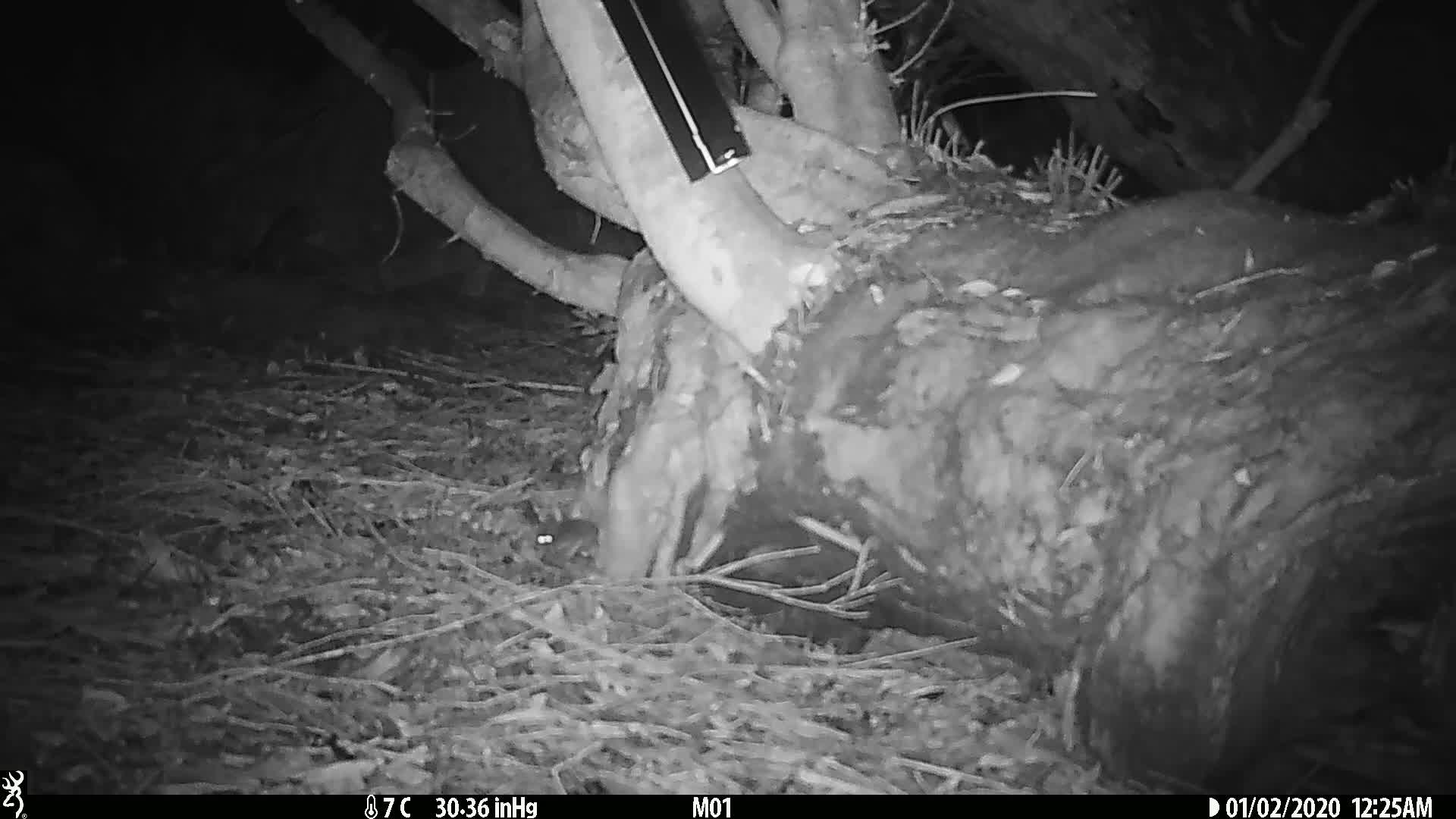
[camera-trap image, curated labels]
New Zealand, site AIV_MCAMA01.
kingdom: Animalia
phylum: Chordata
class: Mammalia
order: Rodentia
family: Muridae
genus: Mus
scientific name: Mus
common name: mouse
Mouse (Mus).